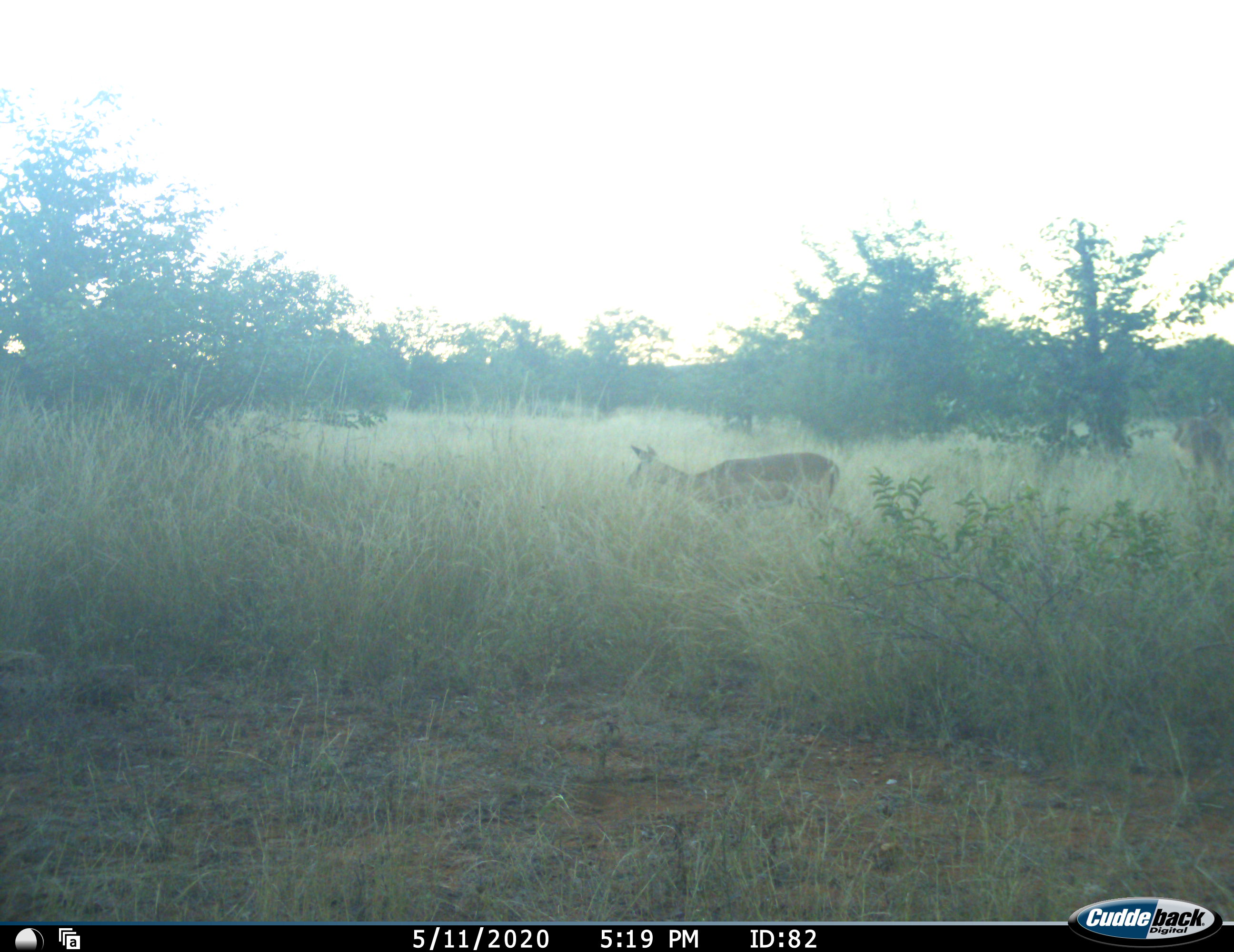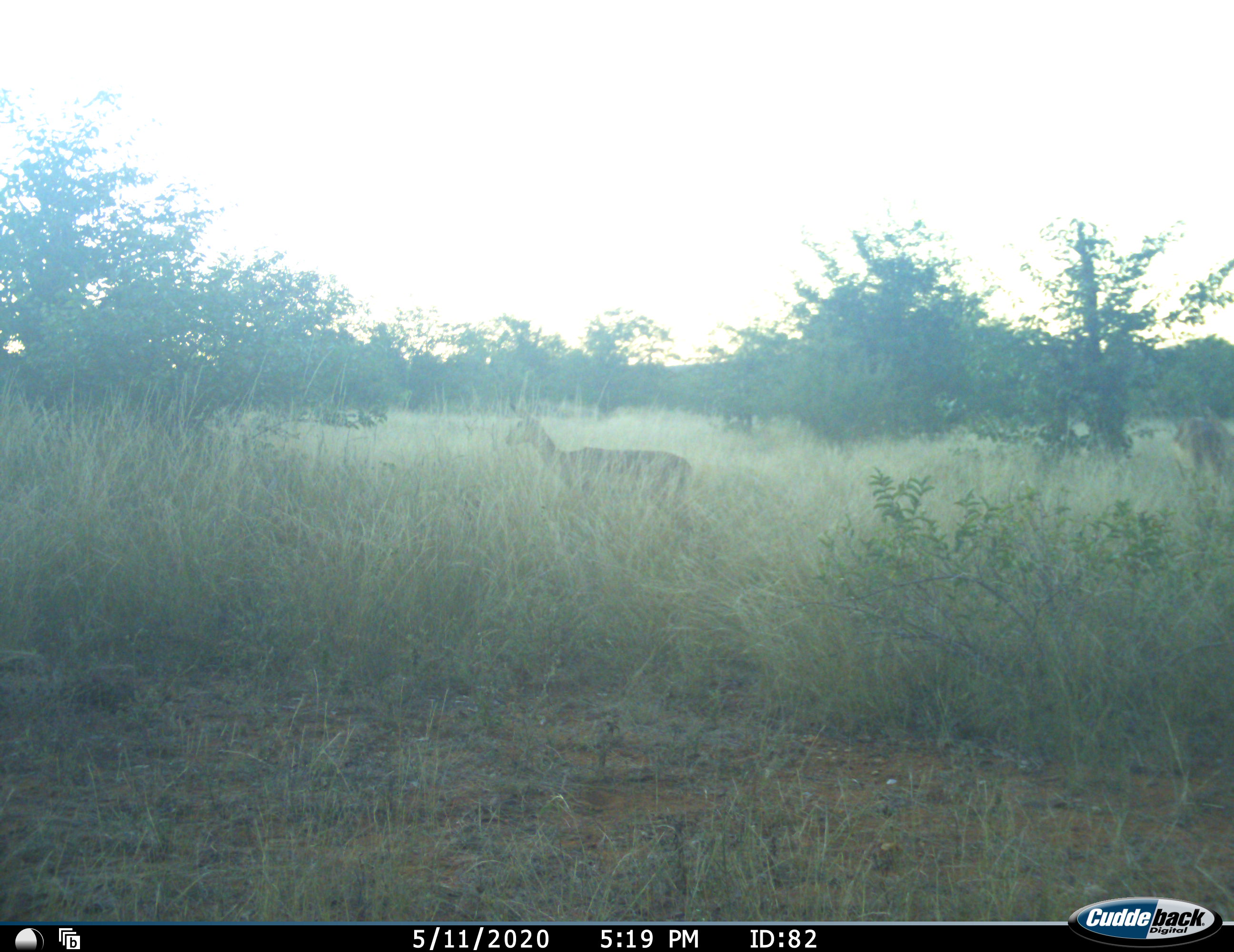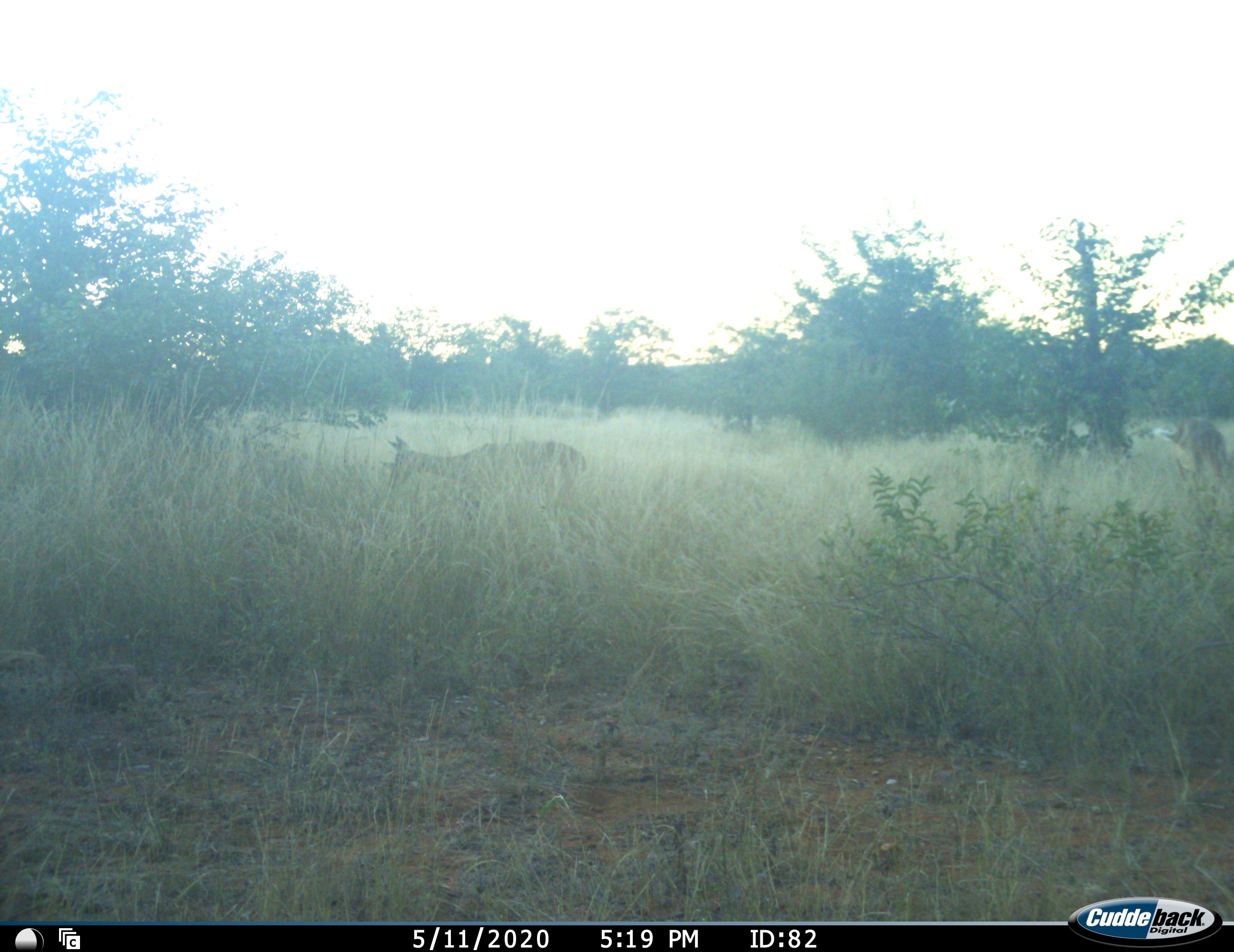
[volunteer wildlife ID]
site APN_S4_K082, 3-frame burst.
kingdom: Animalia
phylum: Chordata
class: Mammalia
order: Artiodactyla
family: Bovidae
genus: Aepyceros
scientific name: Aepyceros melampus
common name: impala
Impala (Aepyceros melampus), count 1. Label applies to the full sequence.